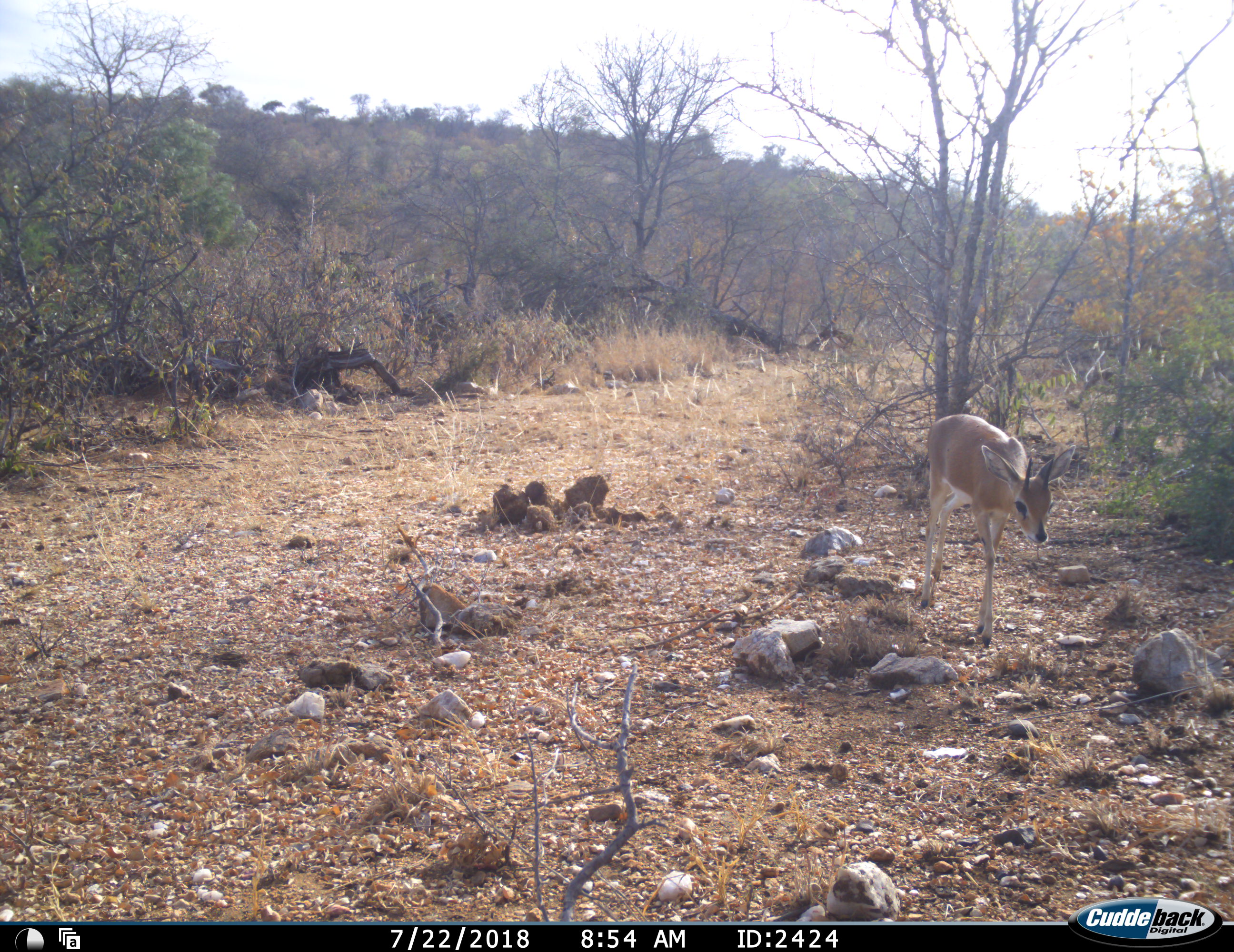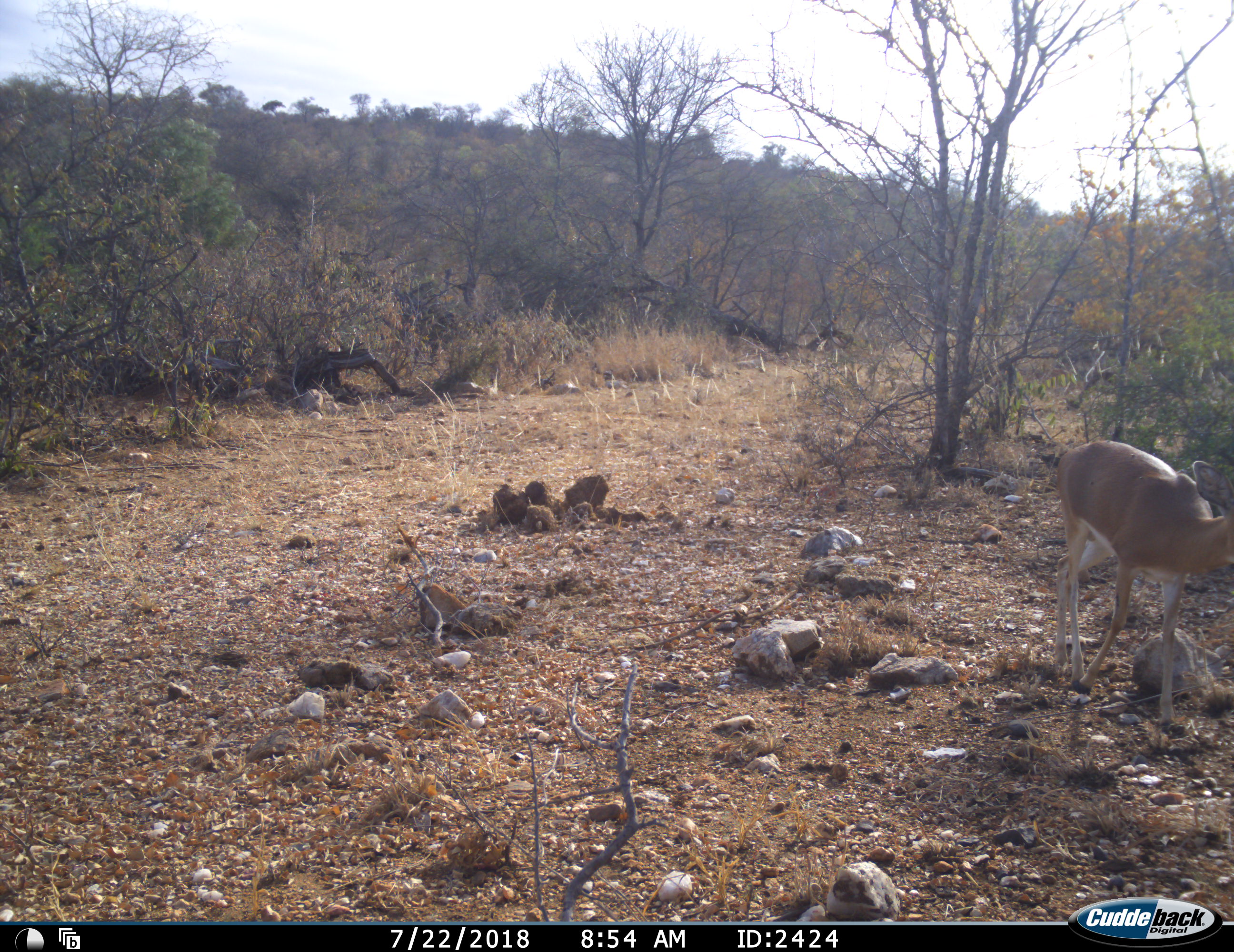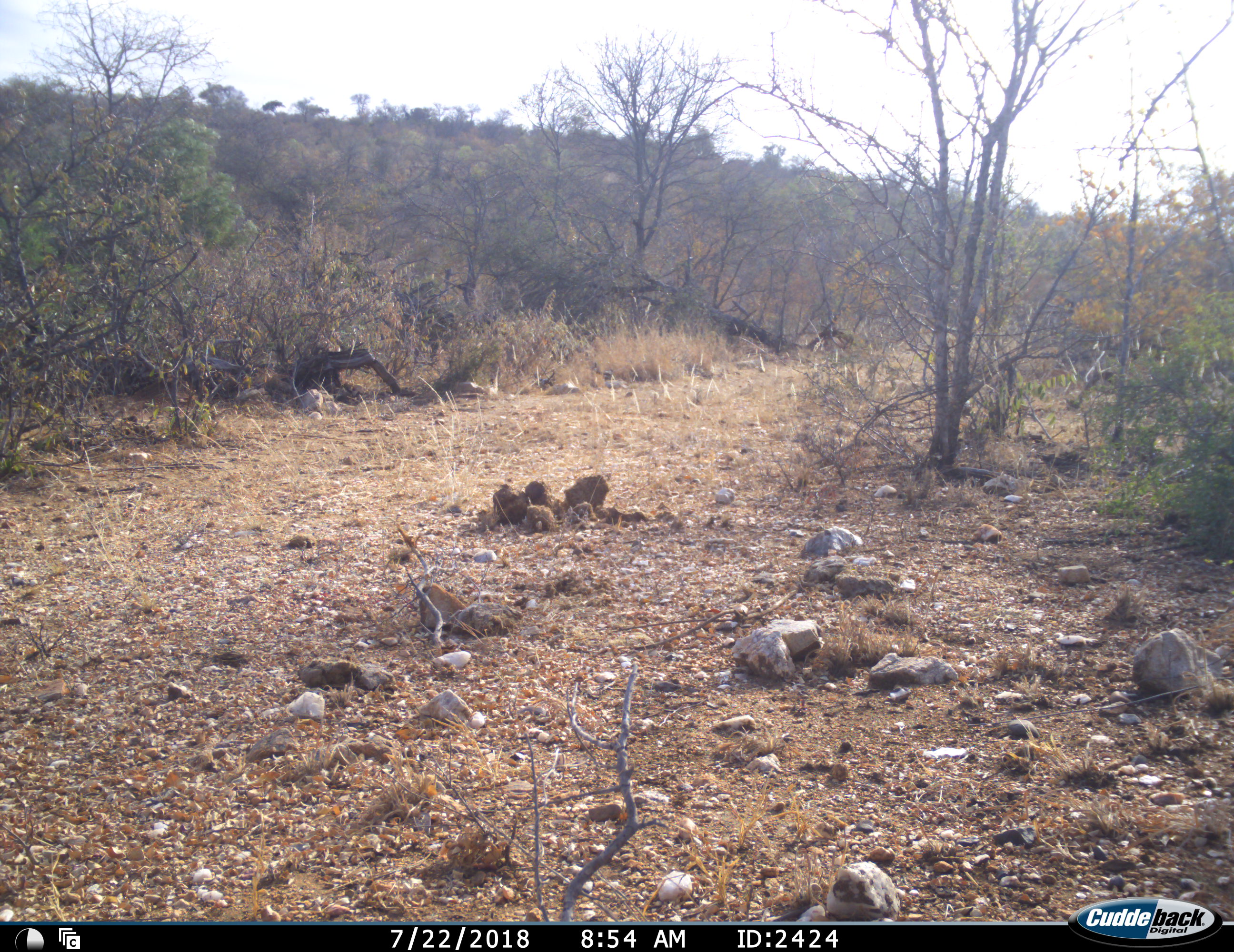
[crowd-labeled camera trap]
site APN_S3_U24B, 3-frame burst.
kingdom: Animalia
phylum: Chordata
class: Mammalia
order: Artiodactyla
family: Bovidae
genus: Raphicerus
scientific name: Raphicerus campestris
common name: steenbok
Steenbok (Raphicerus campestris), count 1. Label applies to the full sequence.